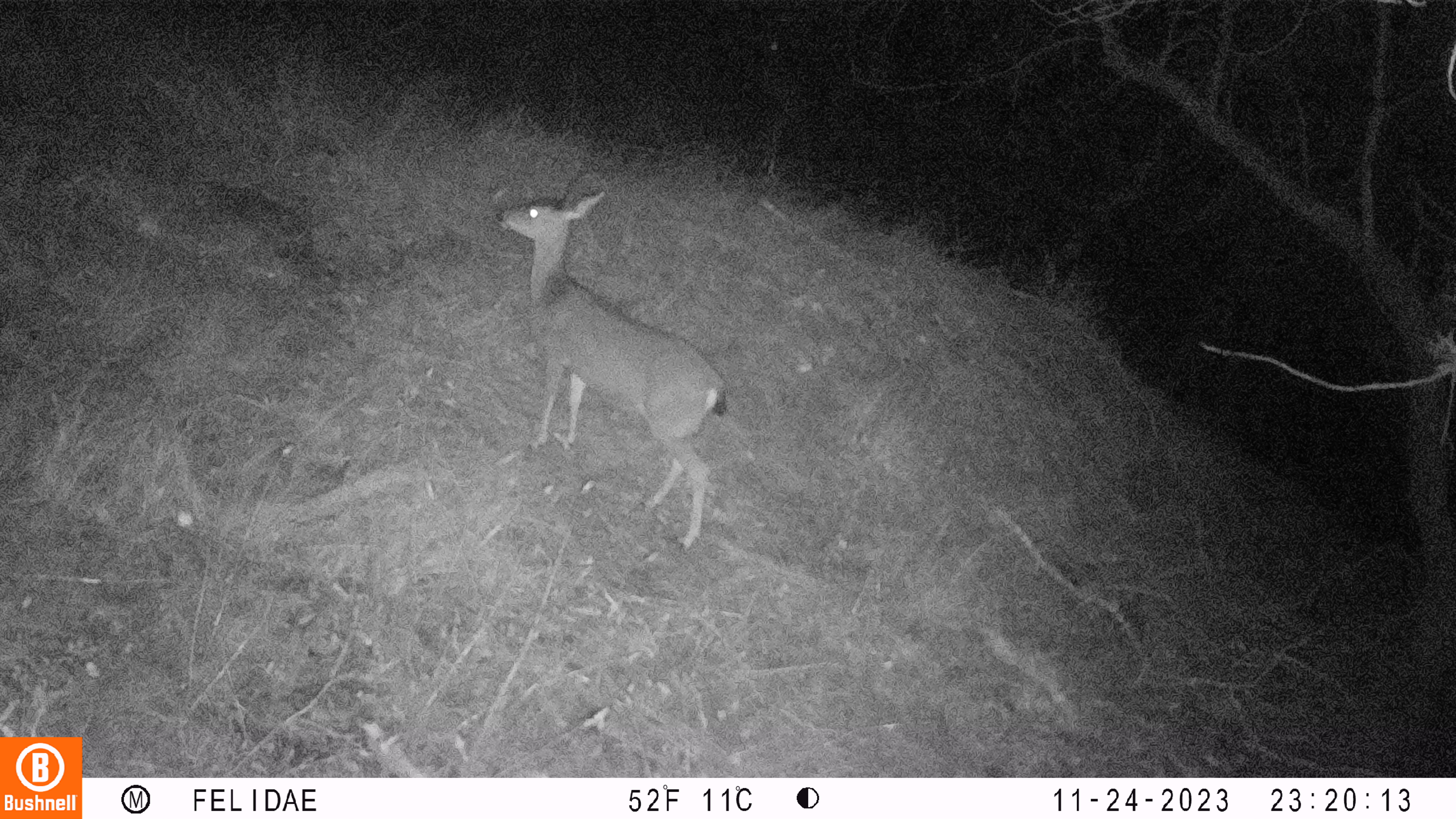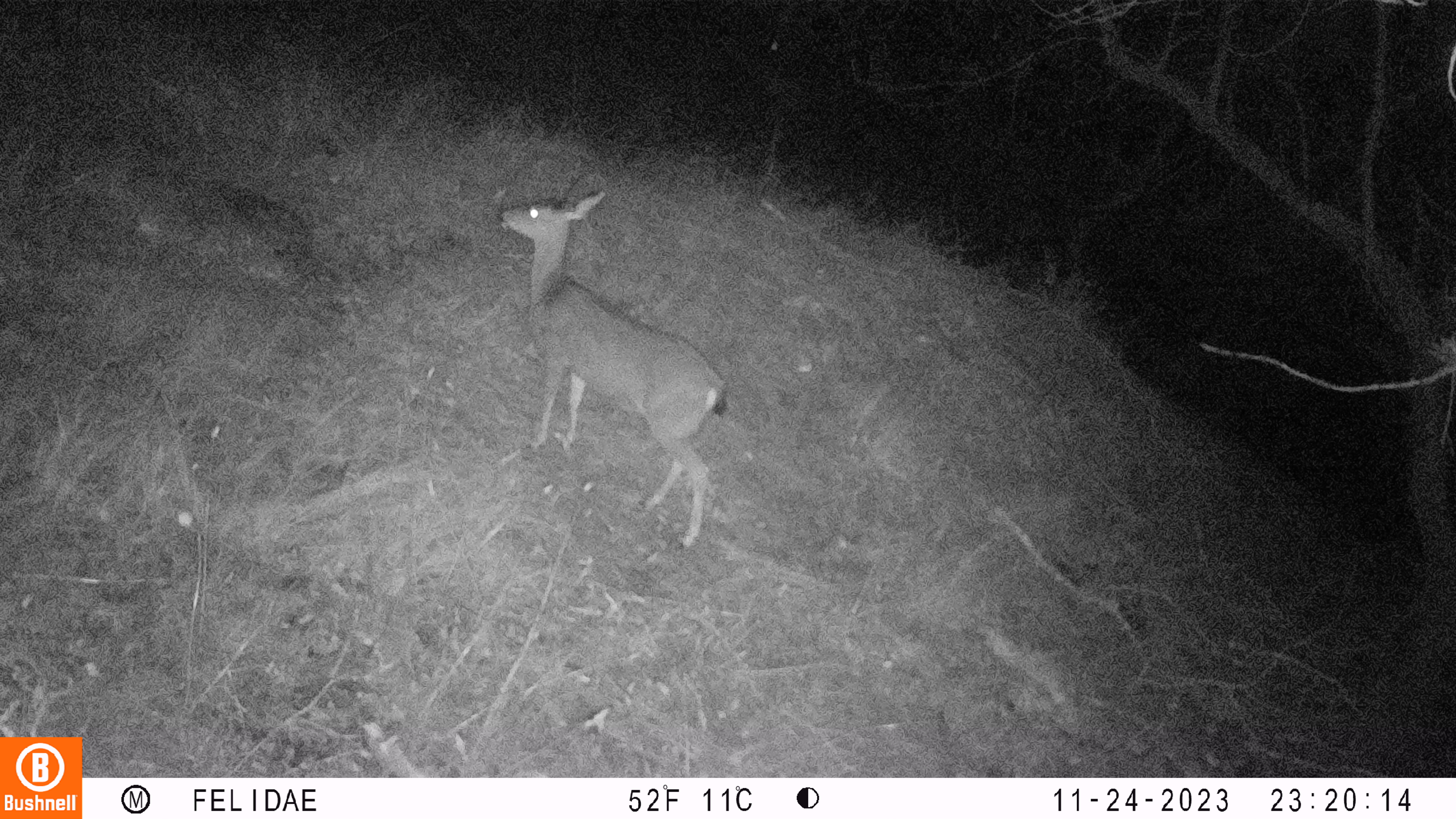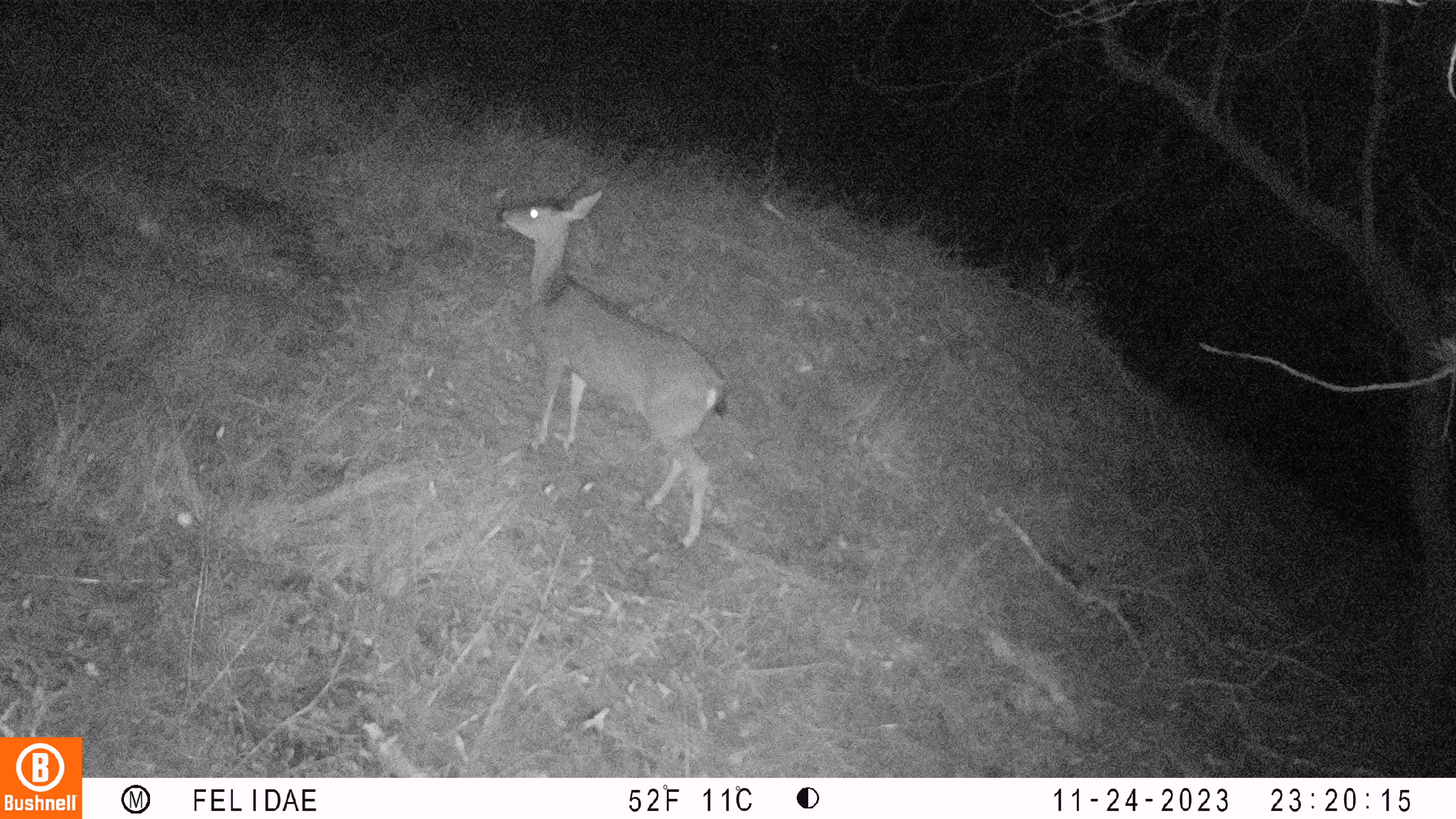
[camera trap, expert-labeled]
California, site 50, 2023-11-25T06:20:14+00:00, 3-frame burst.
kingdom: Animalia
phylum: Chordata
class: Mammalia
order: Artiodactyla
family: Cervidae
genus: Odocoileus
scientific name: Odocoileus hemionus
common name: mule deer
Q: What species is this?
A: Mule deer (Odocoileus hemionus).